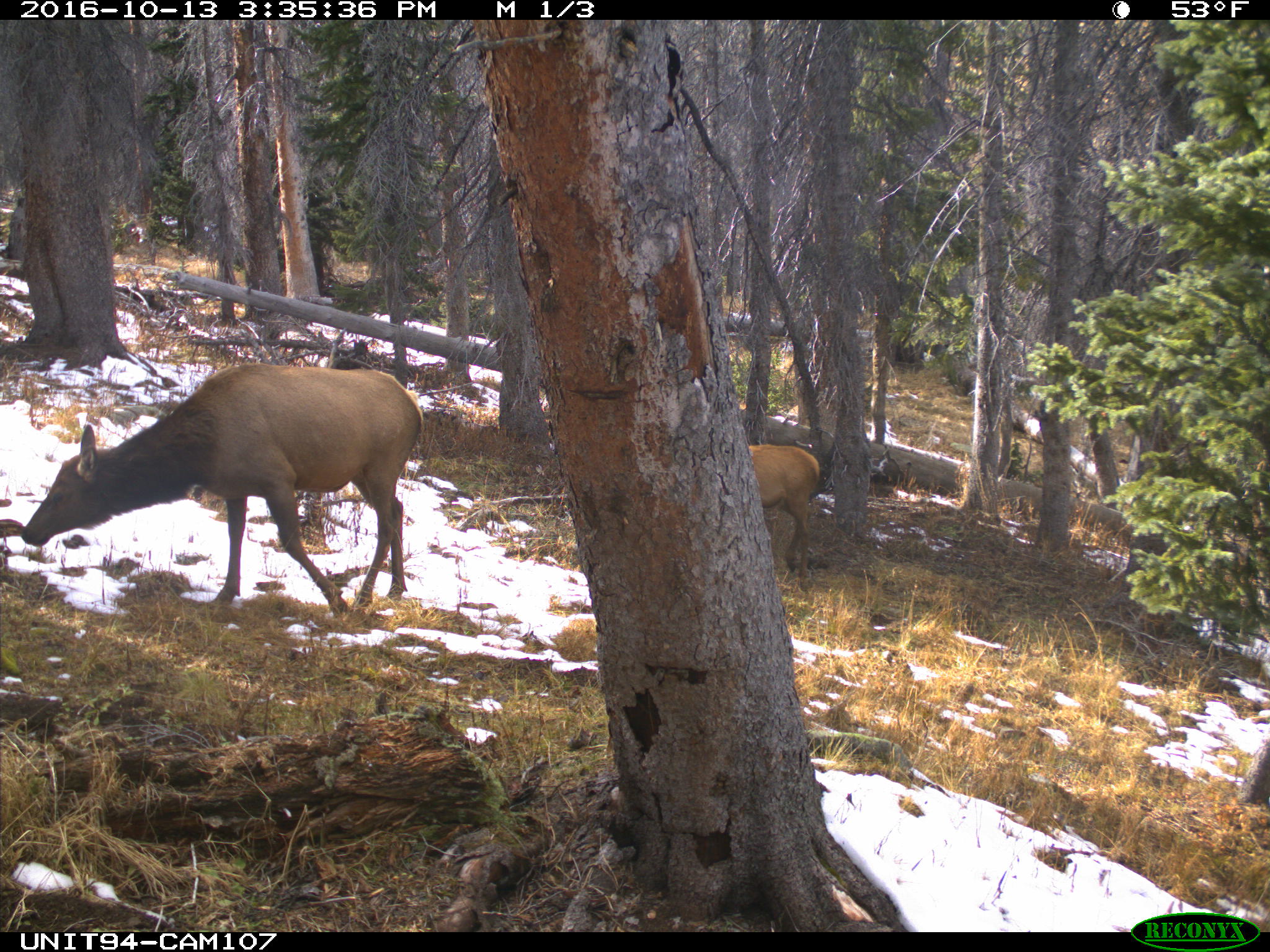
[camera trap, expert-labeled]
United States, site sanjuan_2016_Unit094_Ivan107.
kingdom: Animalia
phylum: Chordata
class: Mammalia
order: Artiodactyla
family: Cervidae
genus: Cervus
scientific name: Cervus elaphus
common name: red deer